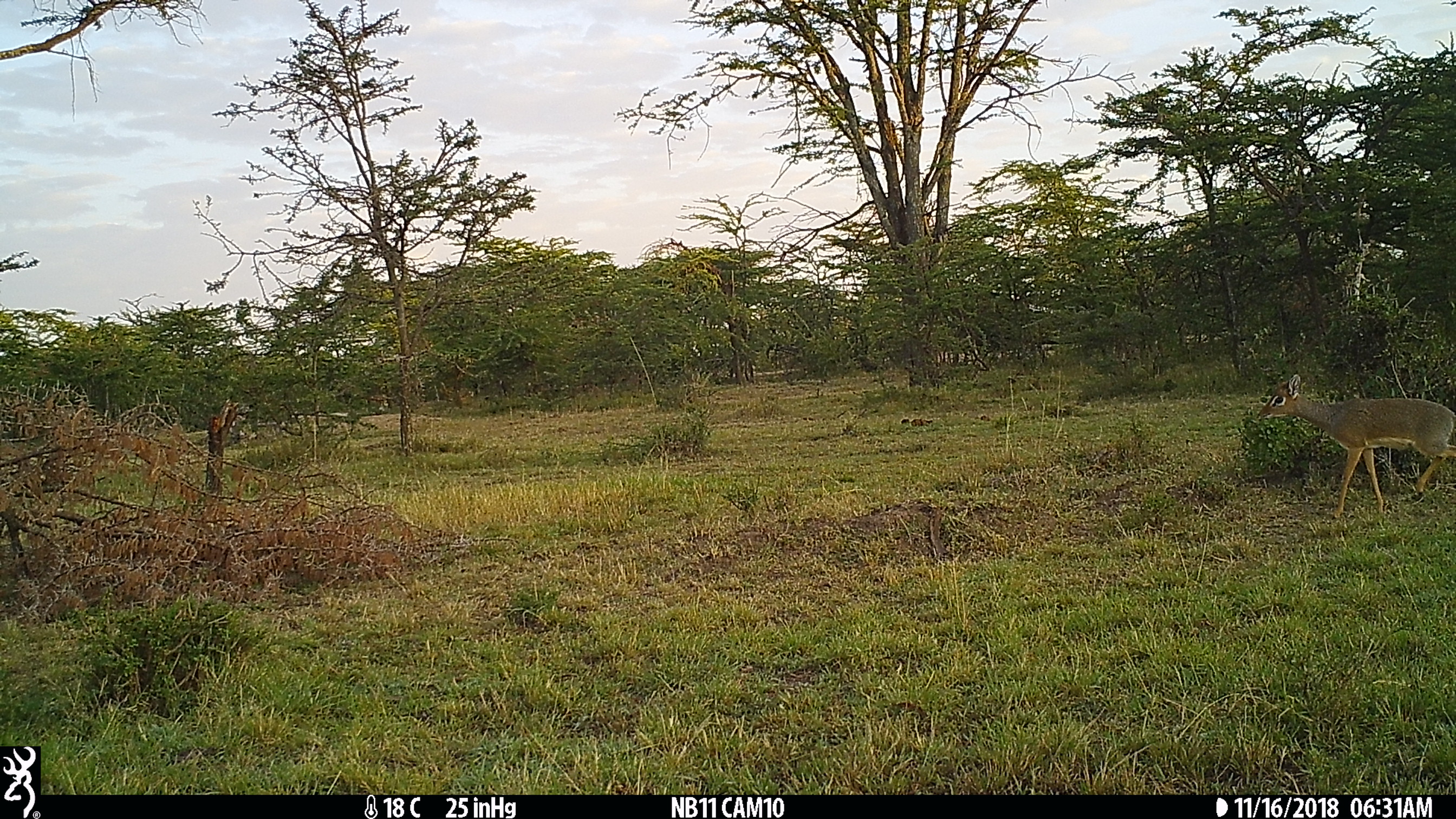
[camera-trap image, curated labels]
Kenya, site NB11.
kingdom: Animalia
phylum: Chordata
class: Mammalia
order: Artiodactyla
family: Bovidae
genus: Madoqua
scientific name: Madoqua kirkii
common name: kirk's dik-dik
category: dikdik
Dikdik (kirk's dik-dik) (Madoqua kirkii).